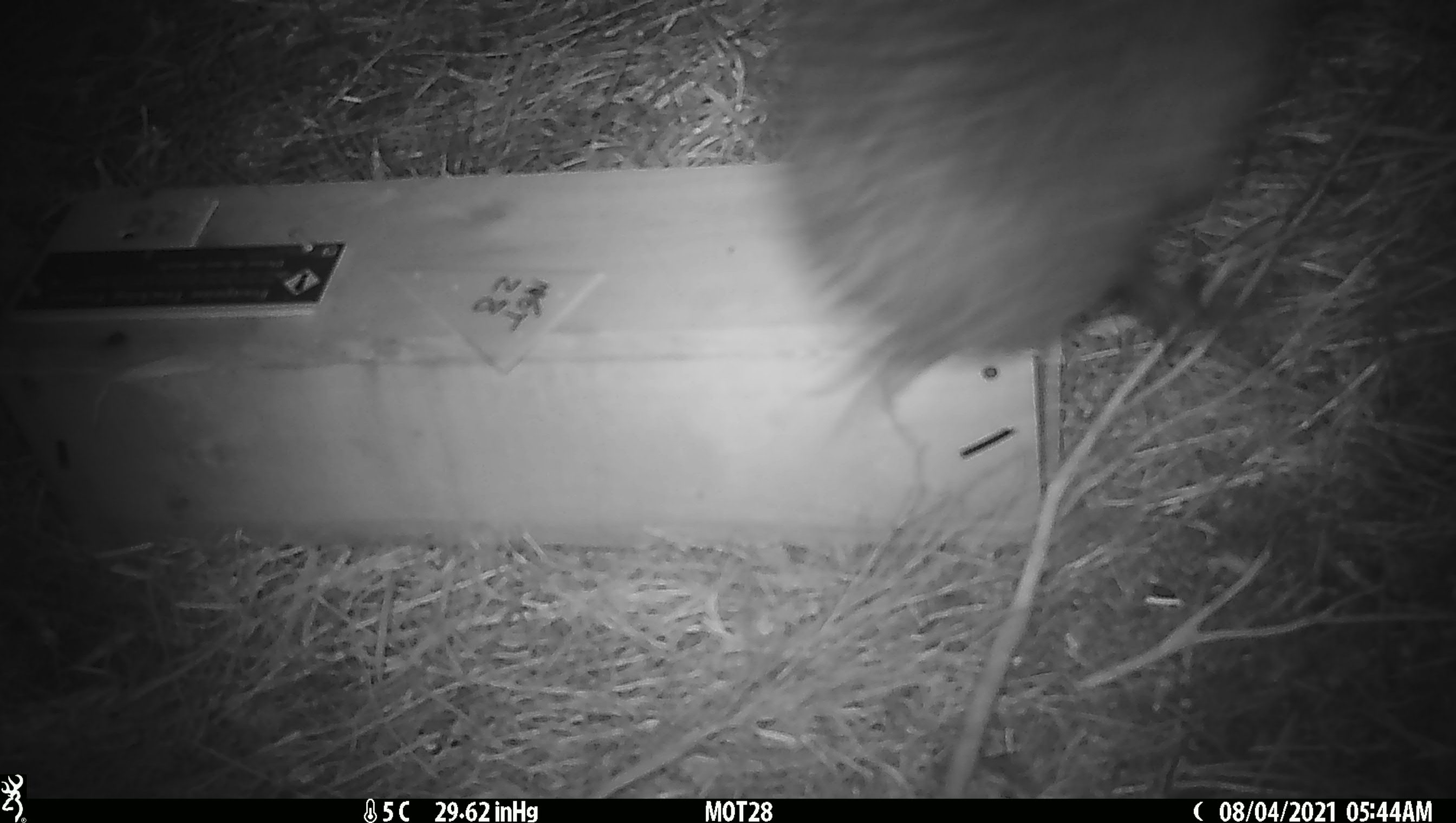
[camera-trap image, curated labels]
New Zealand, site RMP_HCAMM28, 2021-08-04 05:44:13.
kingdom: Animalia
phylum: Chordata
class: Aves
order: Apterygiformes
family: Apterygidae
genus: Apteryx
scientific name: Apteryx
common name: kiwi